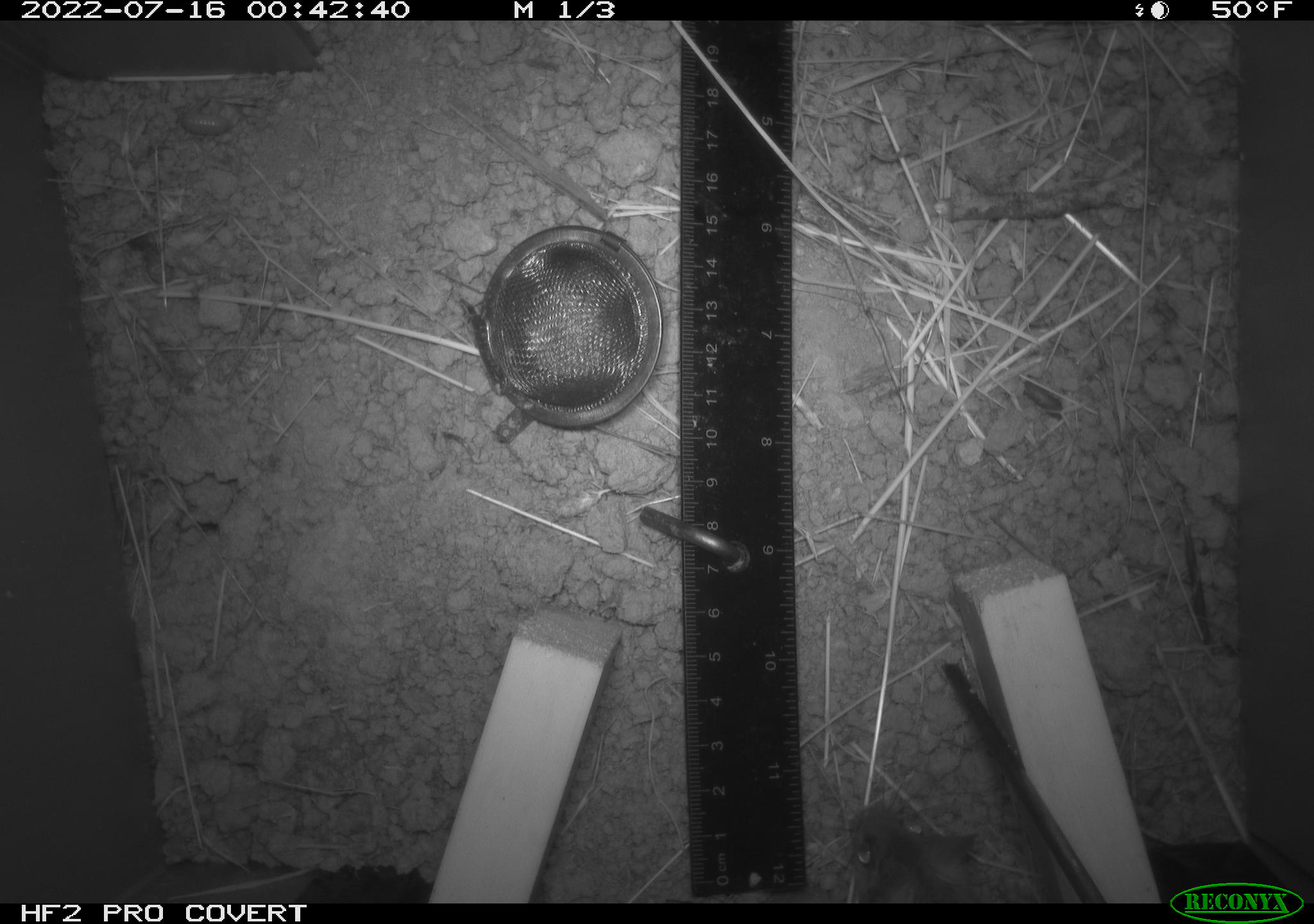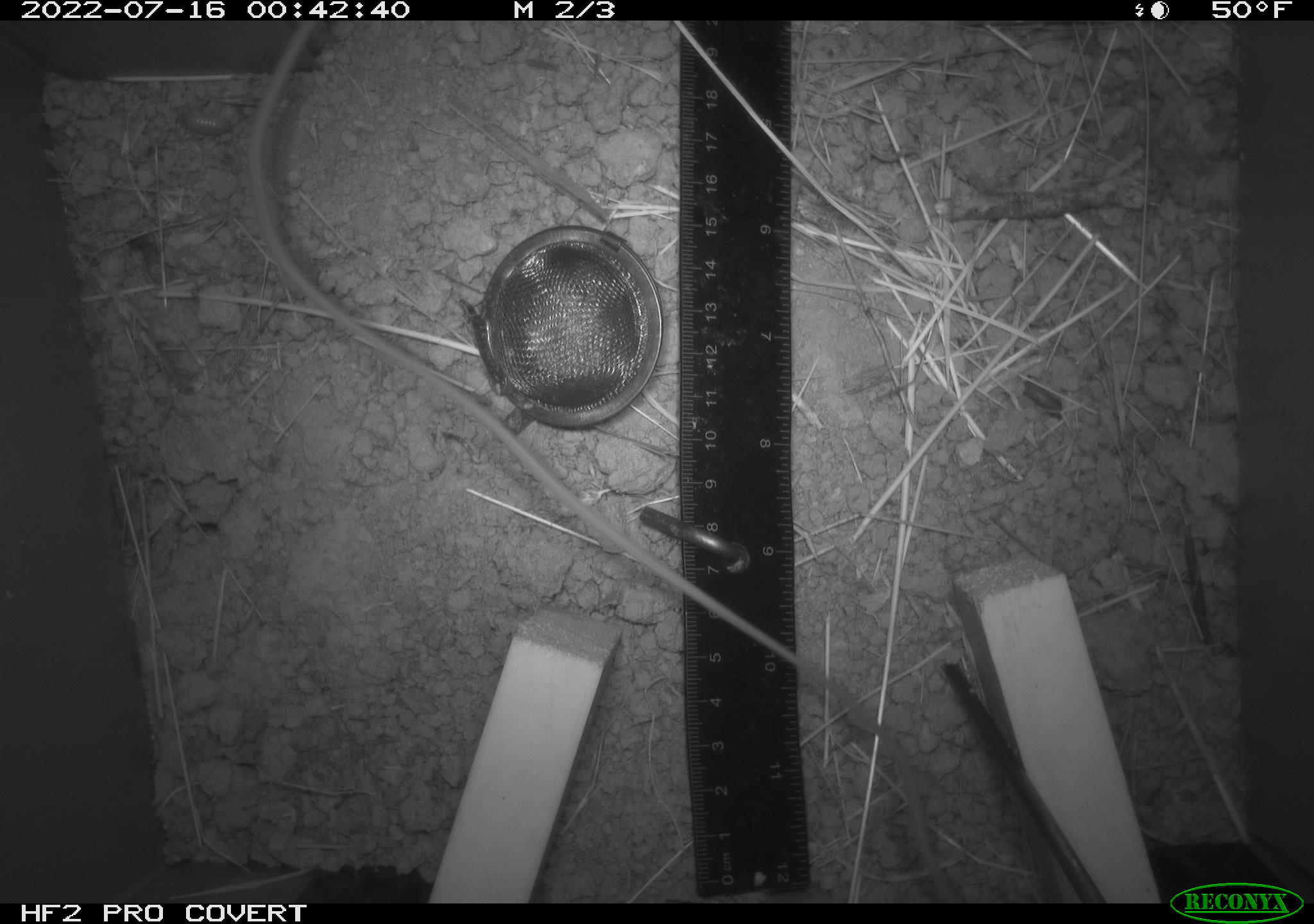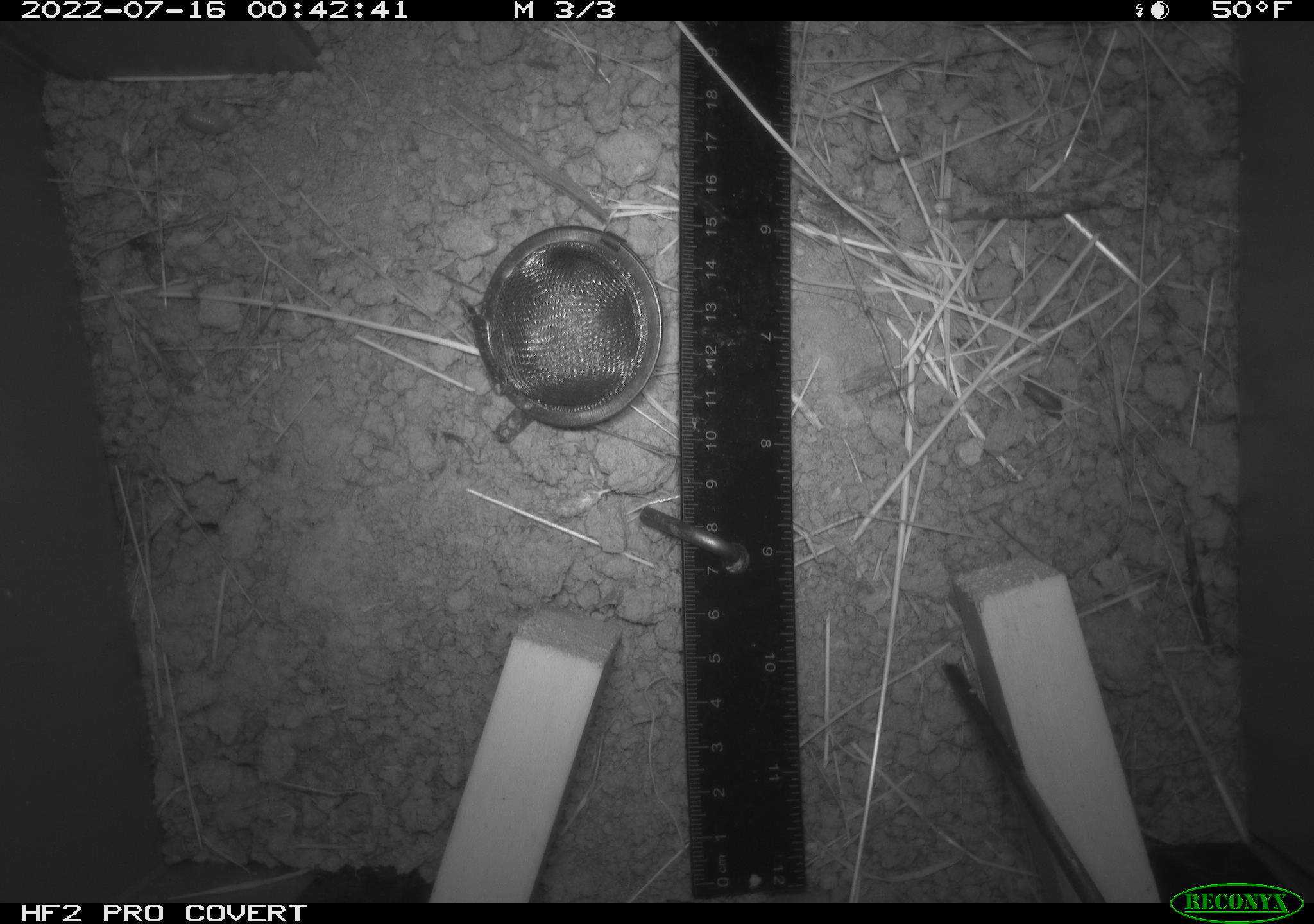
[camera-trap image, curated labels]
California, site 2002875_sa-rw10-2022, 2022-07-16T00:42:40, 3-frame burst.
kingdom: Animalia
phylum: Chordata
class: Mammalia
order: Rodentia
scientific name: Rodentia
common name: mouse species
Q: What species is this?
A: Mouse species (Rodentia).